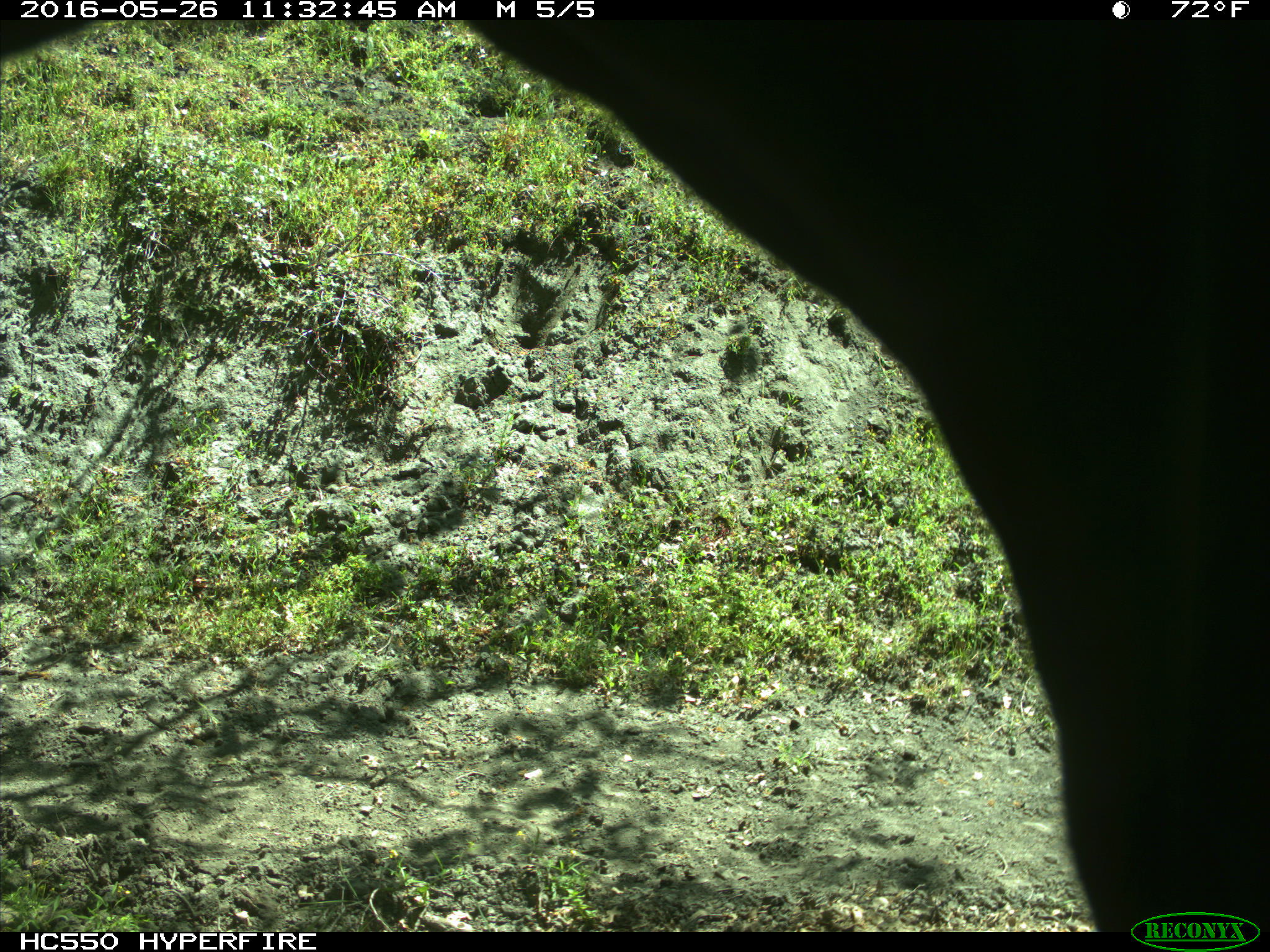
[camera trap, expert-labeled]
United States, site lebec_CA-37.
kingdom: Animalia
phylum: Chordata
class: Mammalia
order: Artiodactyla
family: Bovidae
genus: Bos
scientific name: Bos taurus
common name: domestic cow